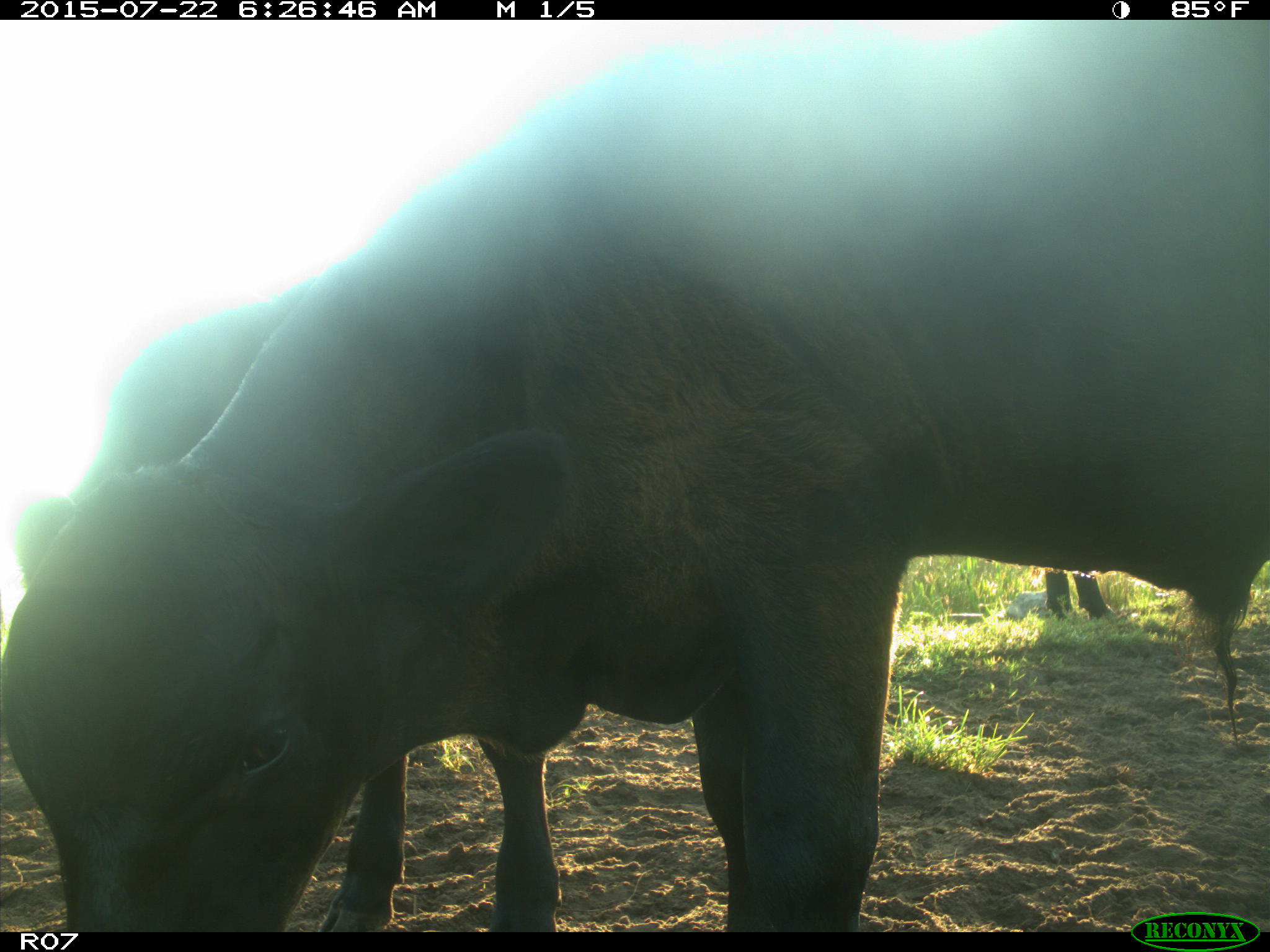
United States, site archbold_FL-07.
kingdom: Animalia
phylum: Chordata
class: Mammalia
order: Artiodactyla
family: Bovidae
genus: Bos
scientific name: Bos taurus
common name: domestic cow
Bos taurus (domestic cow).